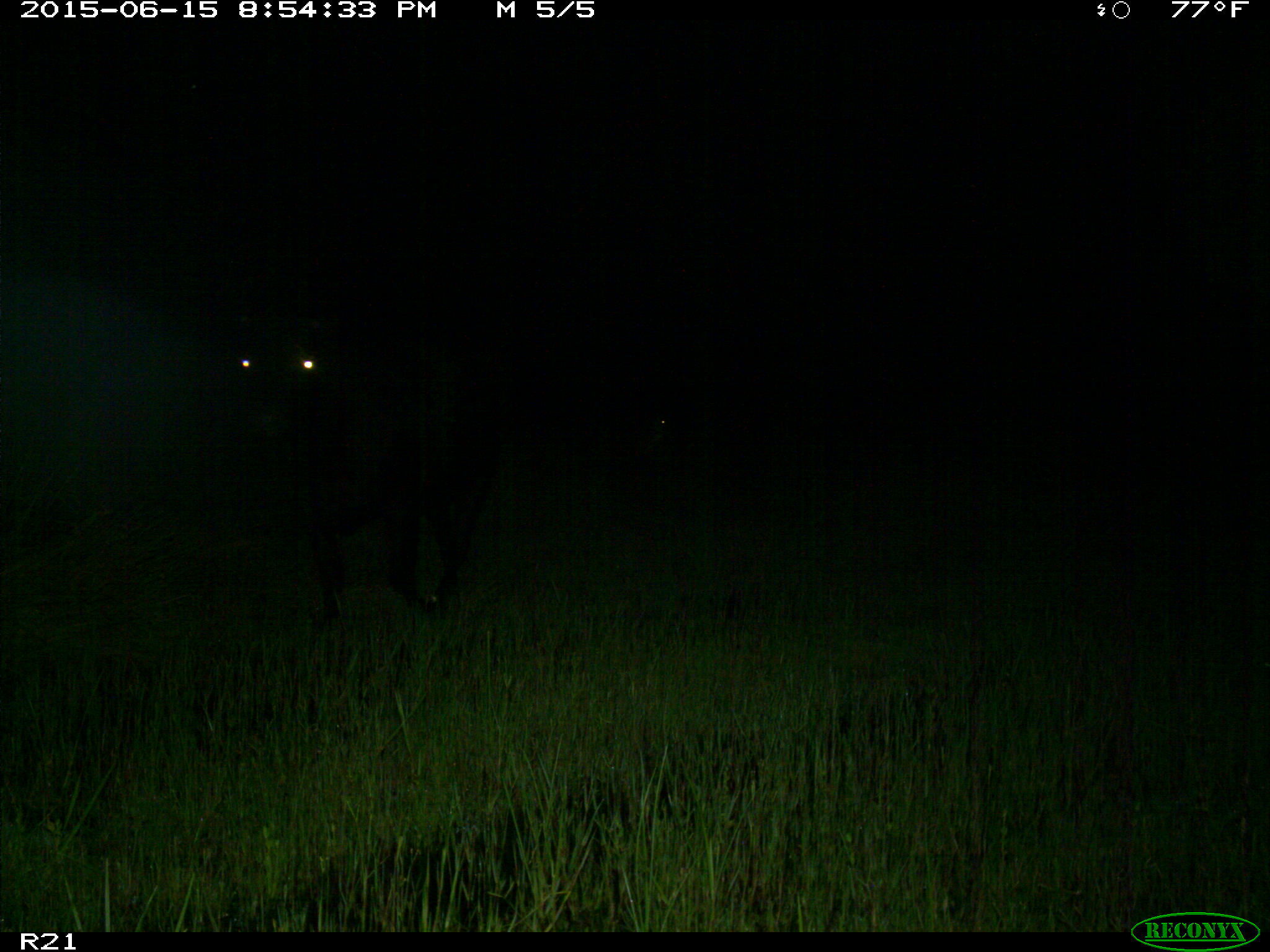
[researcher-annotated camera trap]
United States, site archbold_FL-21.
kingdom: Animalia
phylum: Chordata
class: Mammalia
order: Artiodactyla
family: Bovidae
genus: Bos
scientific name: Bos taurus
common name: domestic cow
Bos taurus (domestic cow).